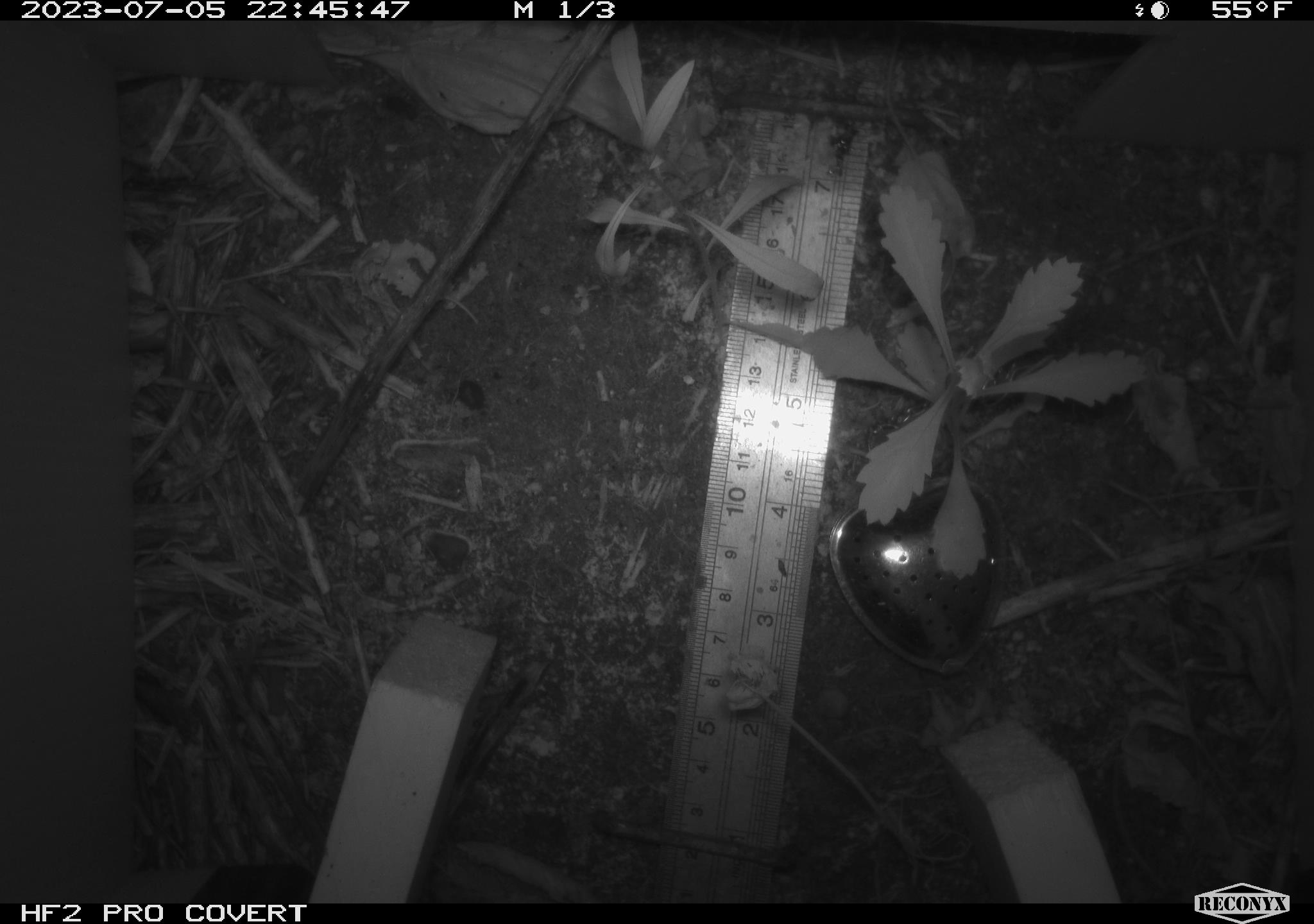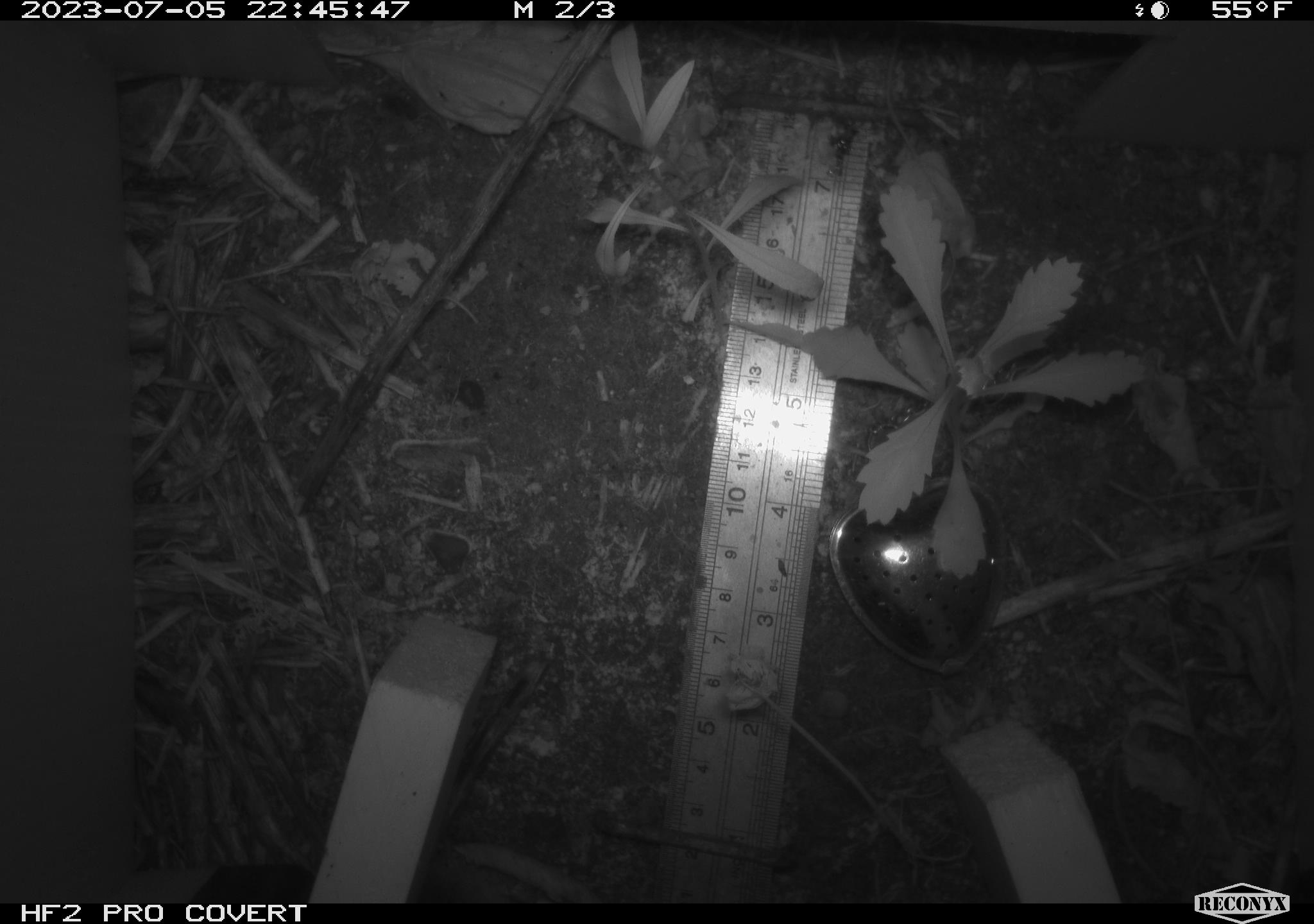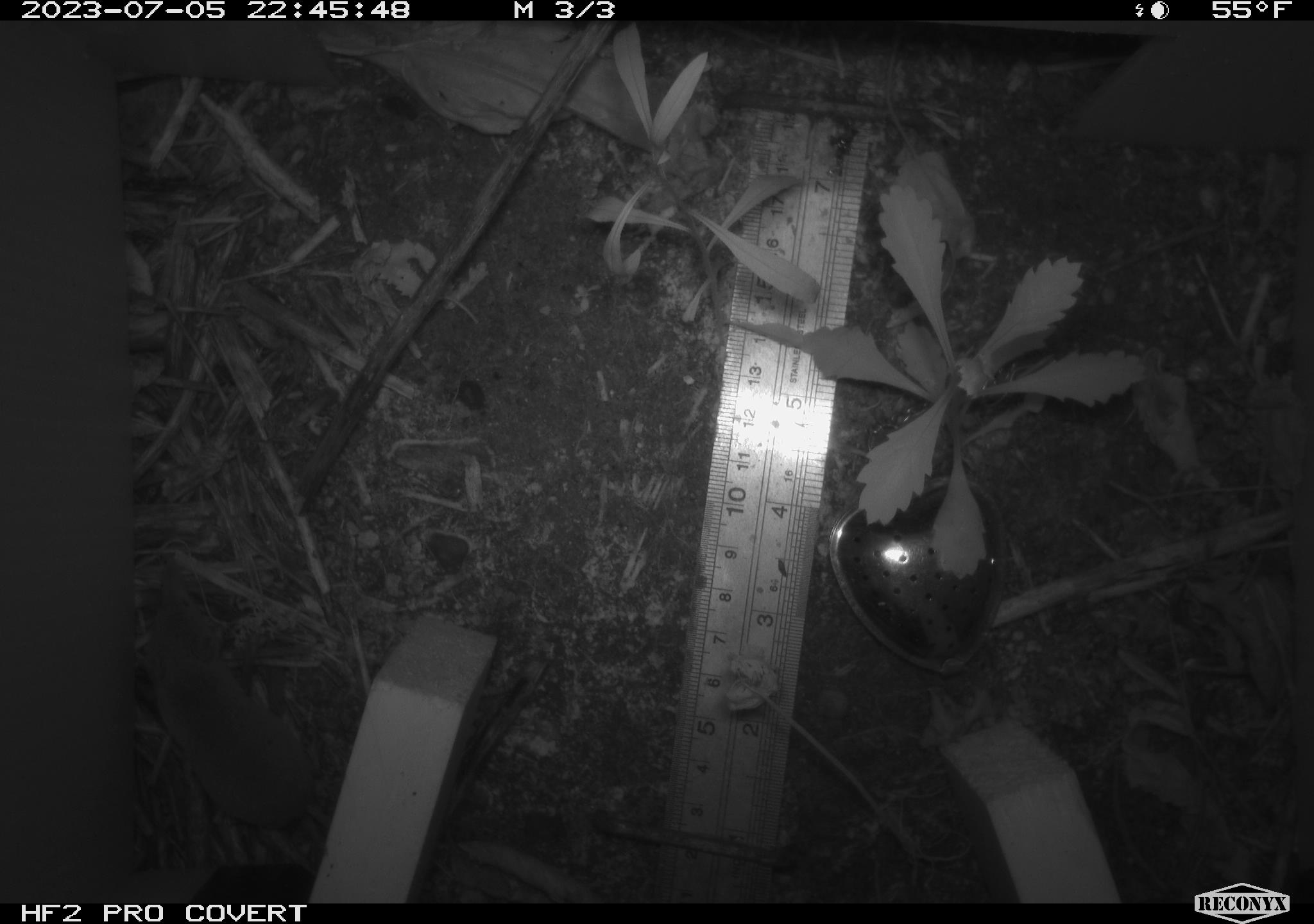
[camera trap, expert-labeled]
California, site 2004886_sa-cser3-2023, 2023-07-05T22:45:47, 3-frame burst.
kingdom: Animalia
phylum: Chordata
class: Mammalia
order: Eulipotyphla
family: Soricidae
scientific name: Soricidae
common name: shrews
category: soricidae family